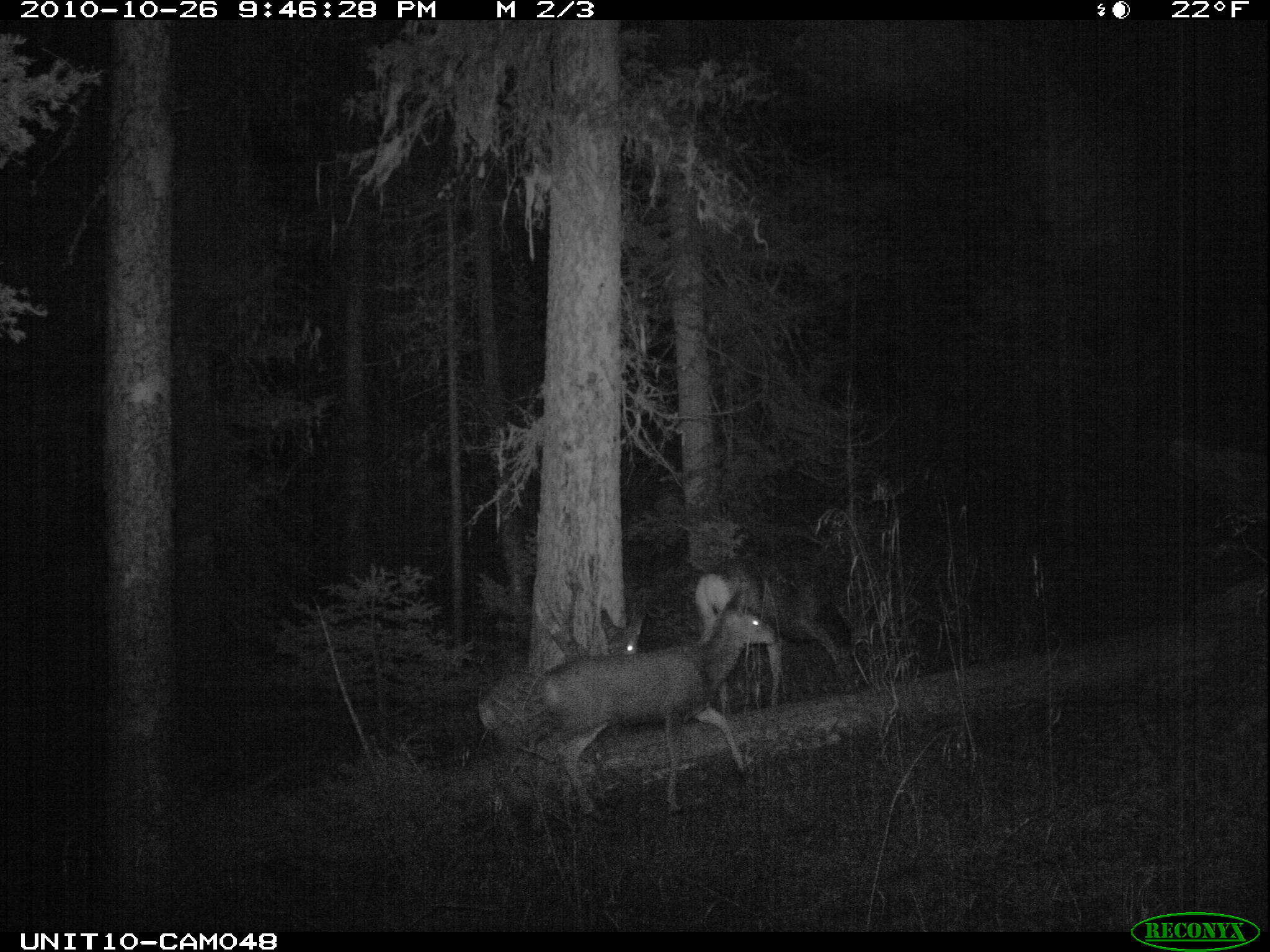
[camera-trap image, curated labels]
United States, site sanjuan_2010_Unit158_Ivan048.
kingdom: Animalia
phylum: Chordata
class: Mammalia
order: Artiodactyla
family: Cervidae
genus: Odocoileus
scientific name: Odocoileus hemionus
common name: mule deer